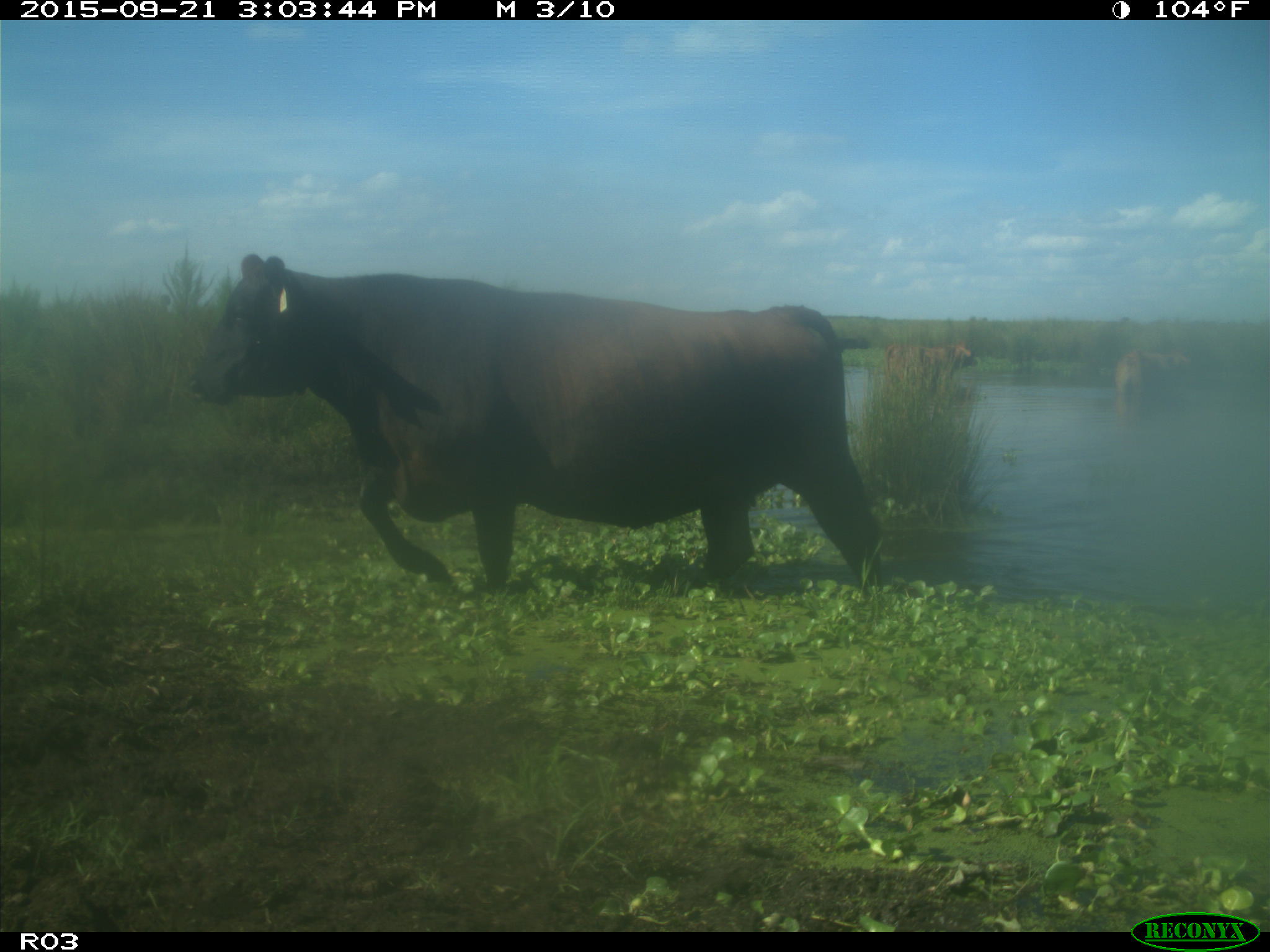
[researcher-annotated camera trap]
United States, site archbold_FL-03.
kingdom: Animalia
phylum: Chordata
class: Mammalia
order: Artiodactyla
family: Bovidae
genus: Bos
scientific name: Bos taurus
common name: domestic cow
Bos taurus (domestic cow).